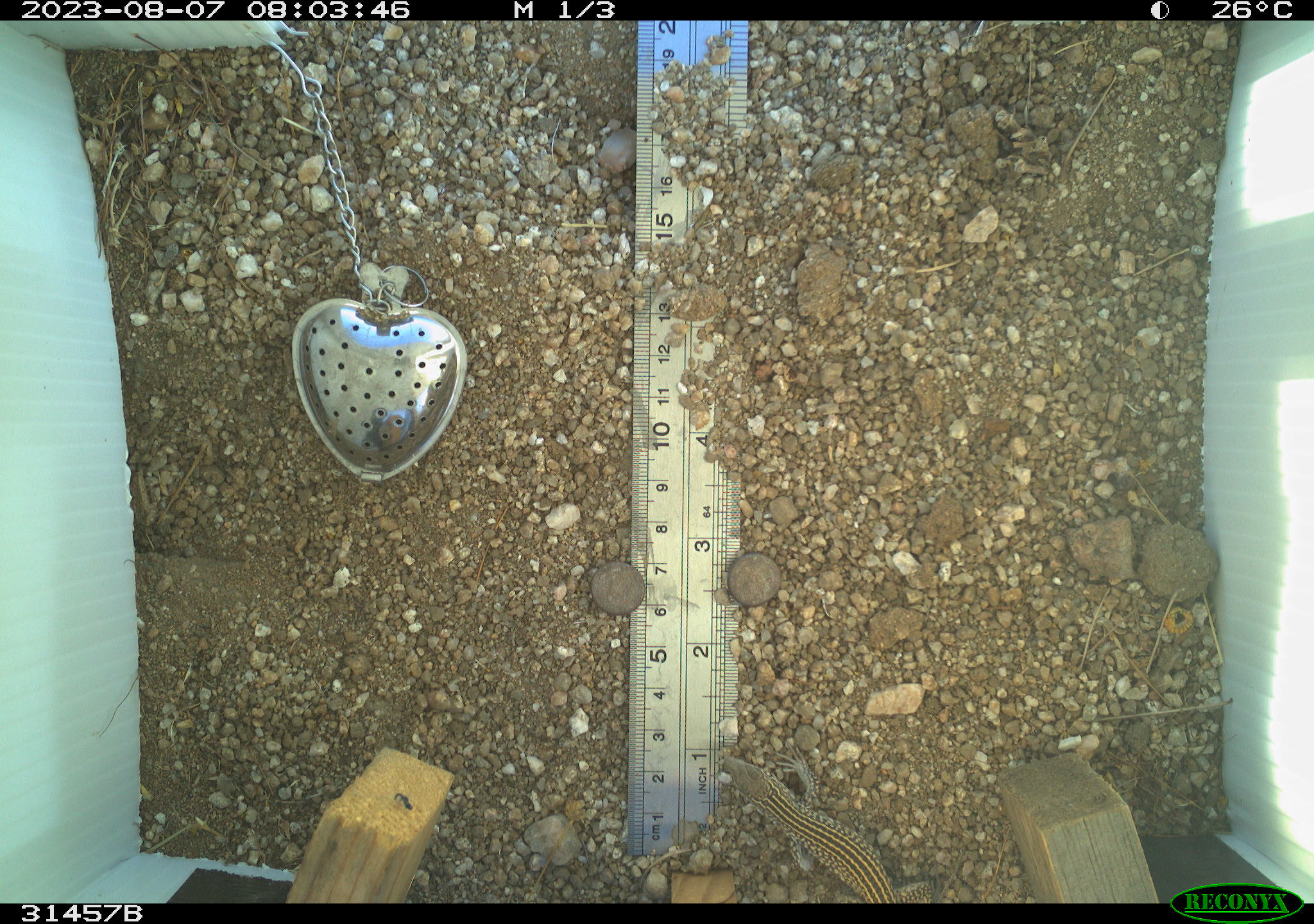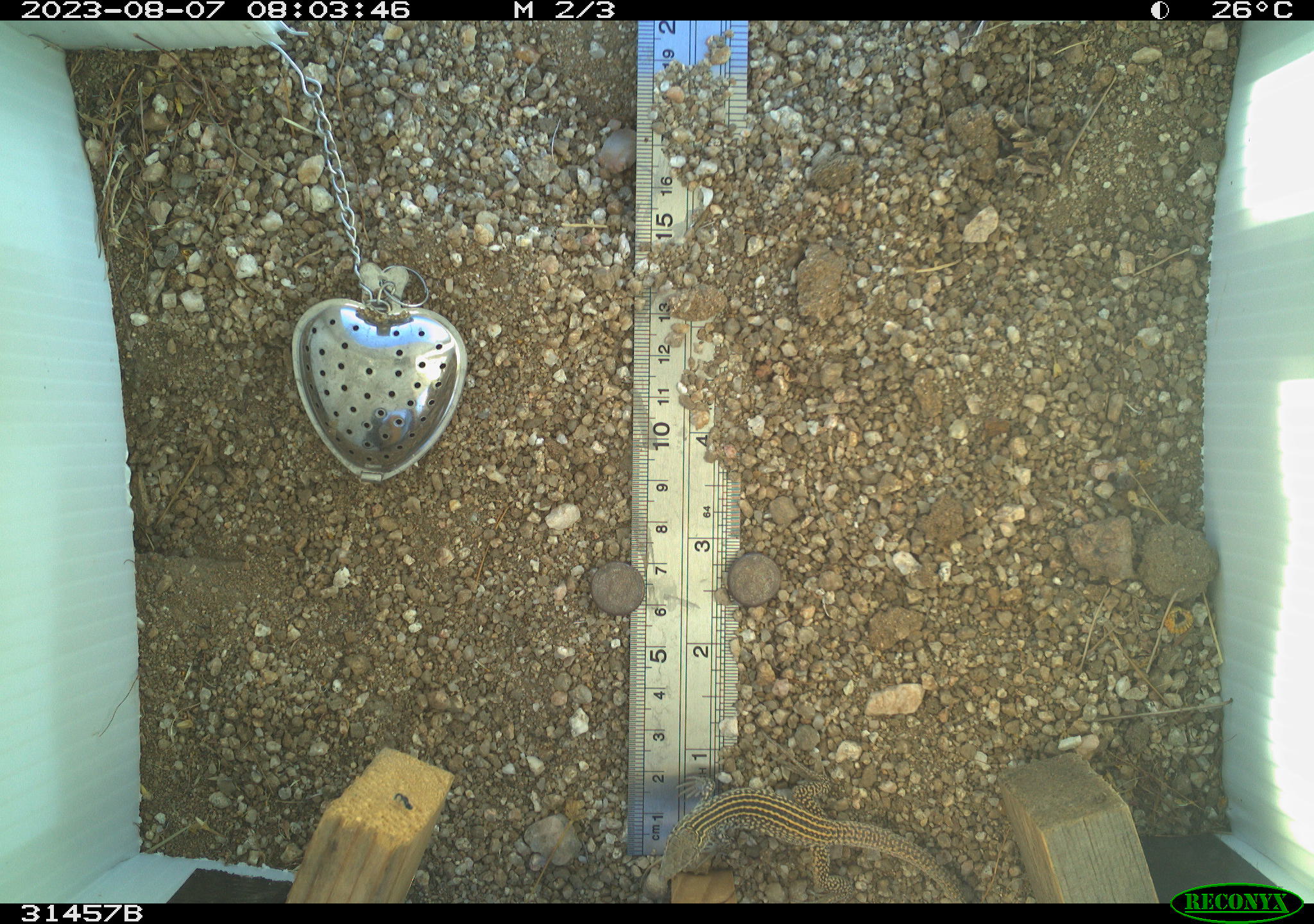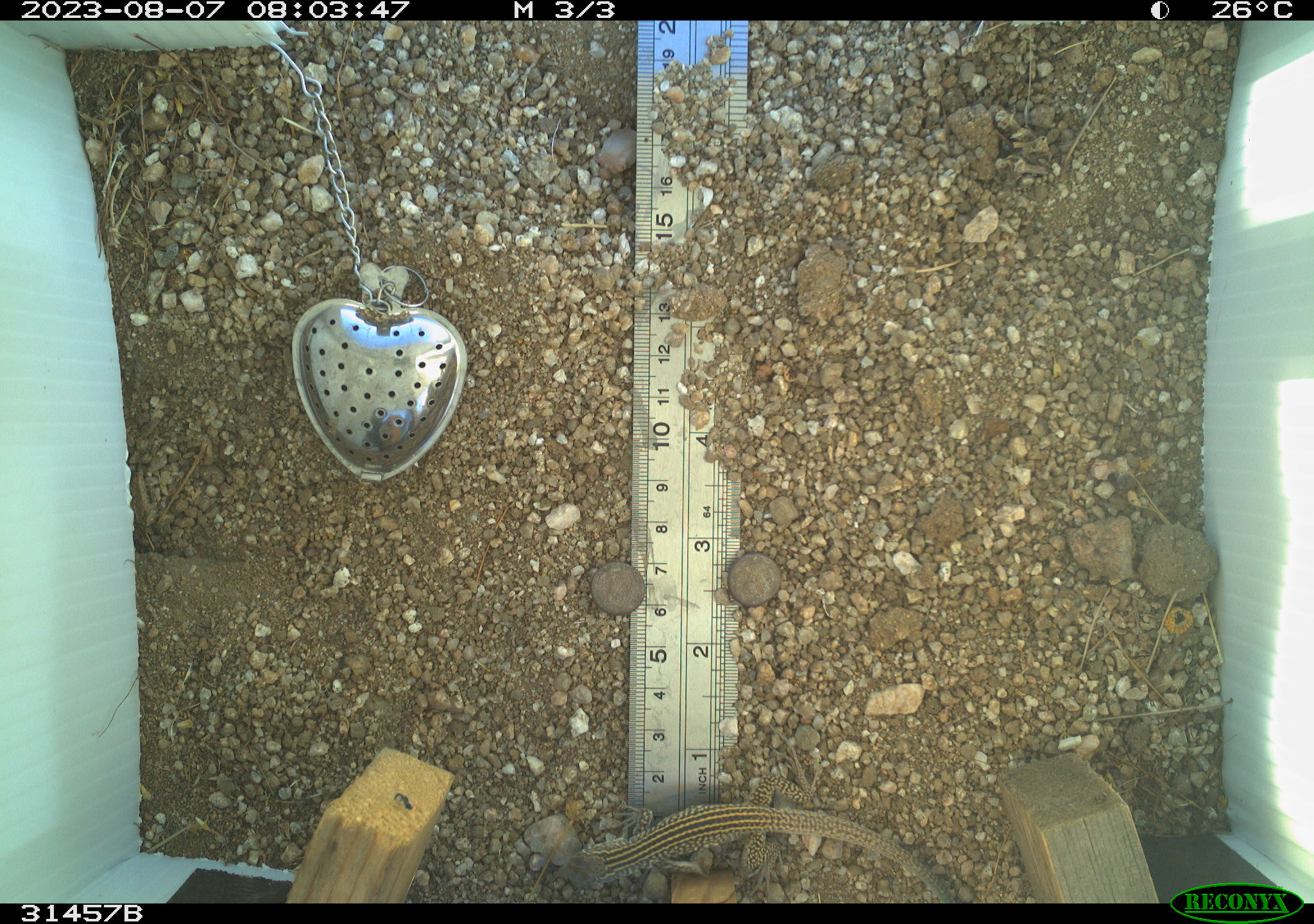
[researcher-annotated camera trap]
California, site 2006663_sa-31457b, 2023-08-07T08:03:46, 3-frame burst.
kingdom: Animalia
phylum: Chordata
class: Reptilia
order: Squamata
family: Teiidae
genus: Aspidoscelis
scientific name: Aspidoscelis tigris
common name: western whiptail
Western whiptail (Aspidoscelis tigris).